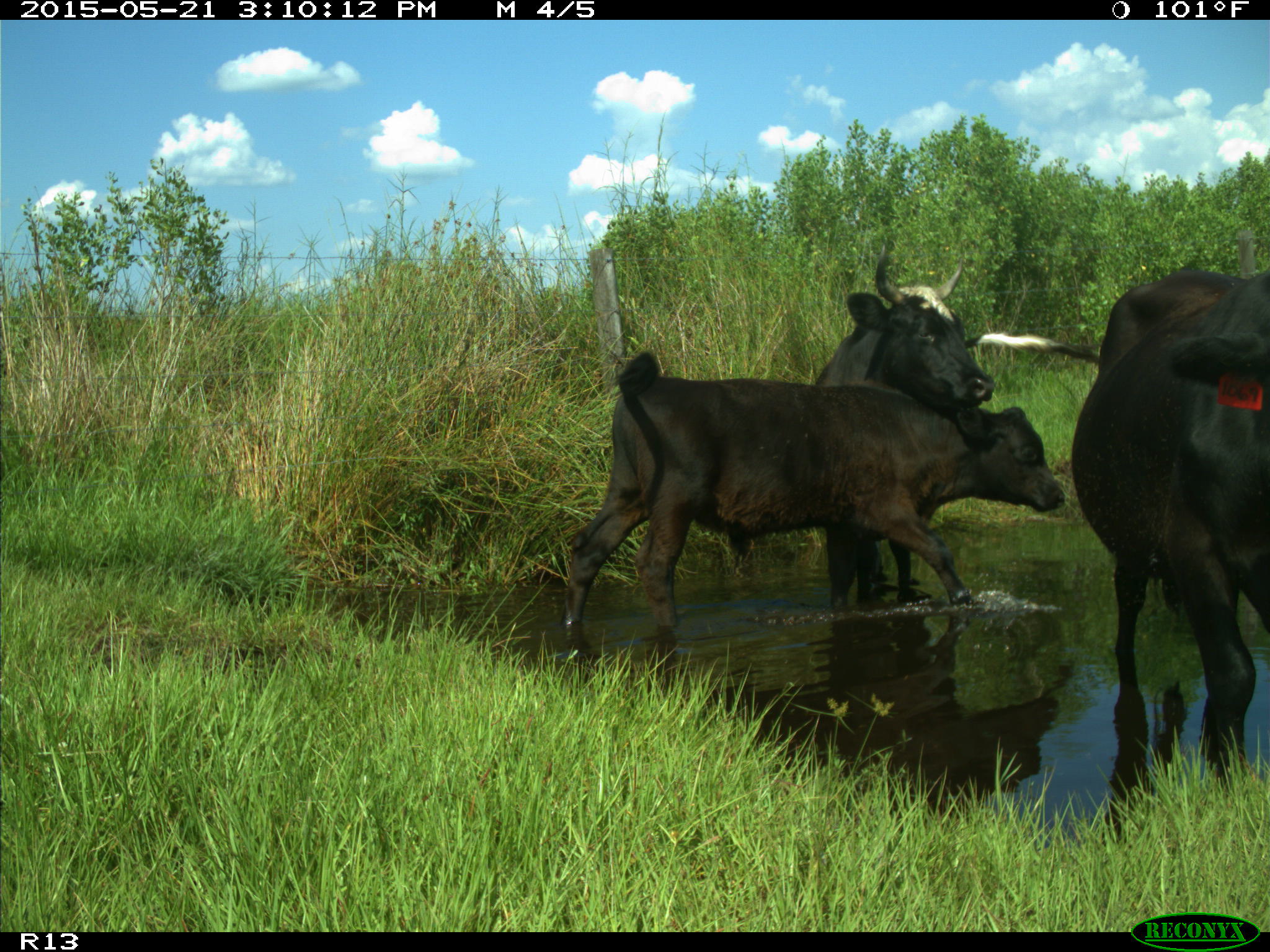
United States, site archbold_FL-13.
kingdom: Animalia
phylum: Chordata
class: Mammalia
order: Artiodactyla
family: Bovidae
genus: Bos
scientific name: Bos taurus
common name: domestic cow